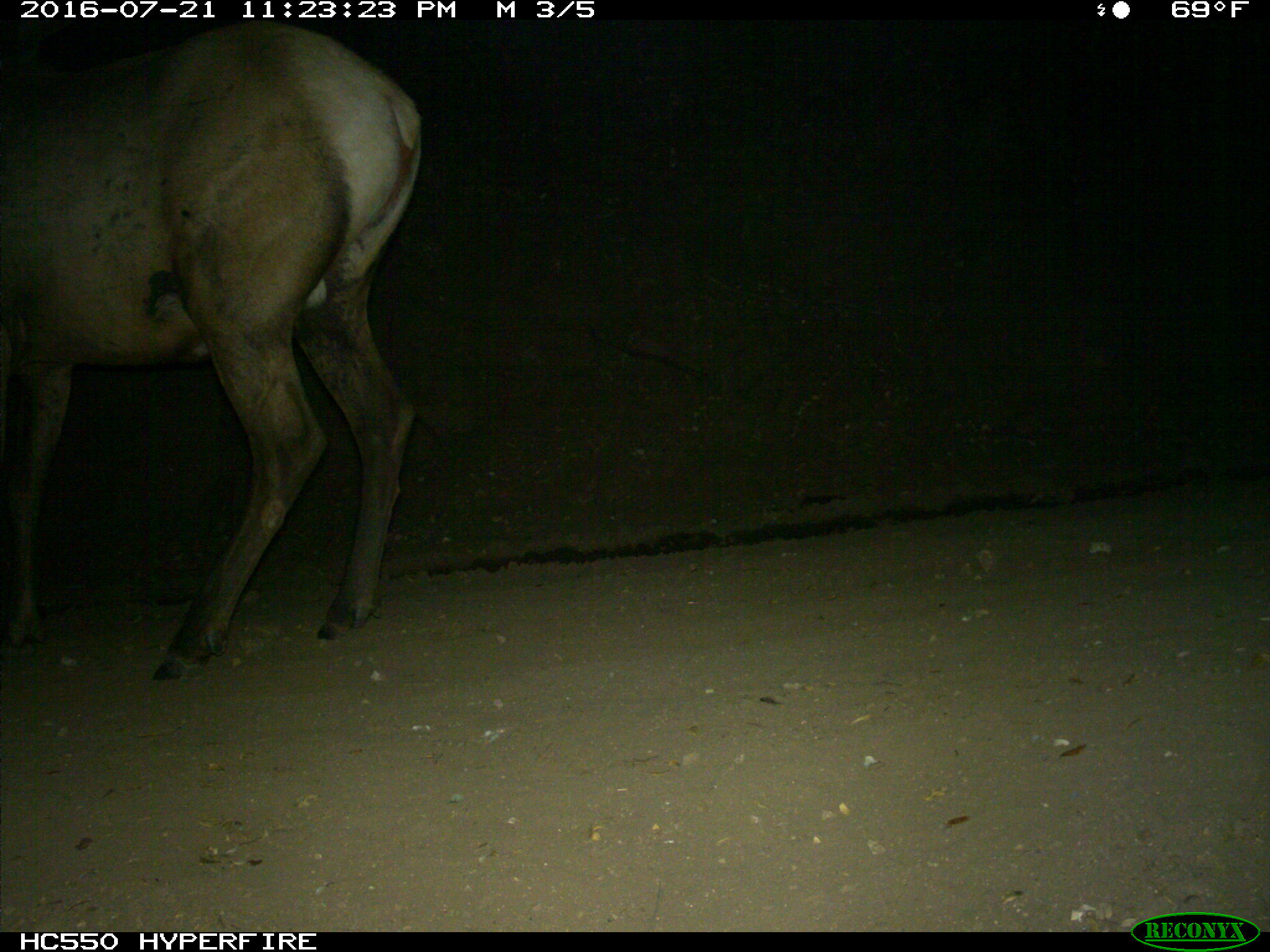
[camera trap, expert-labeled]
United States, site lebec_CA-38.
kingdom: Animalia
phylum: Chordata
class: Mammalia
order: Artiodactyla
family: Cervidae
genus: Cervus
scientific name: Cervus canadensis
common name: elk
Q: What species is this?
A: Cervus canadensis (elk).